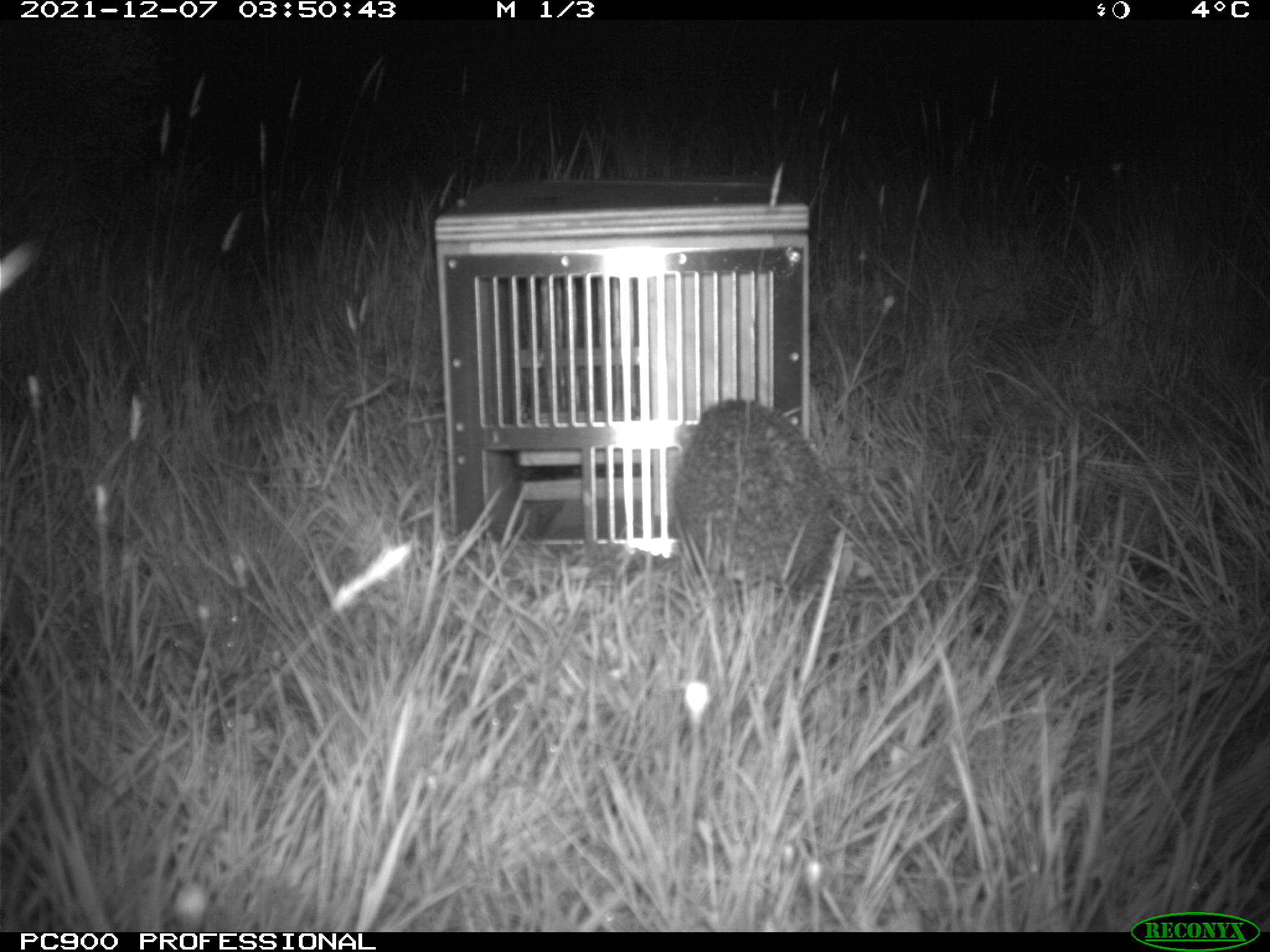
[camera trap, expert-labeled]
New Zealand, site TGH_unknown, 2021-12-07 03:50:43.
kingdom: Animalia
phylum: Chordata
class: Mammalia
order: Eulipotyphla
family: Erinaceidae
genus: Erinaceus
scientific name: Erinaceus europaeus europaeus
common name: european hedgehog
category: hedgehog